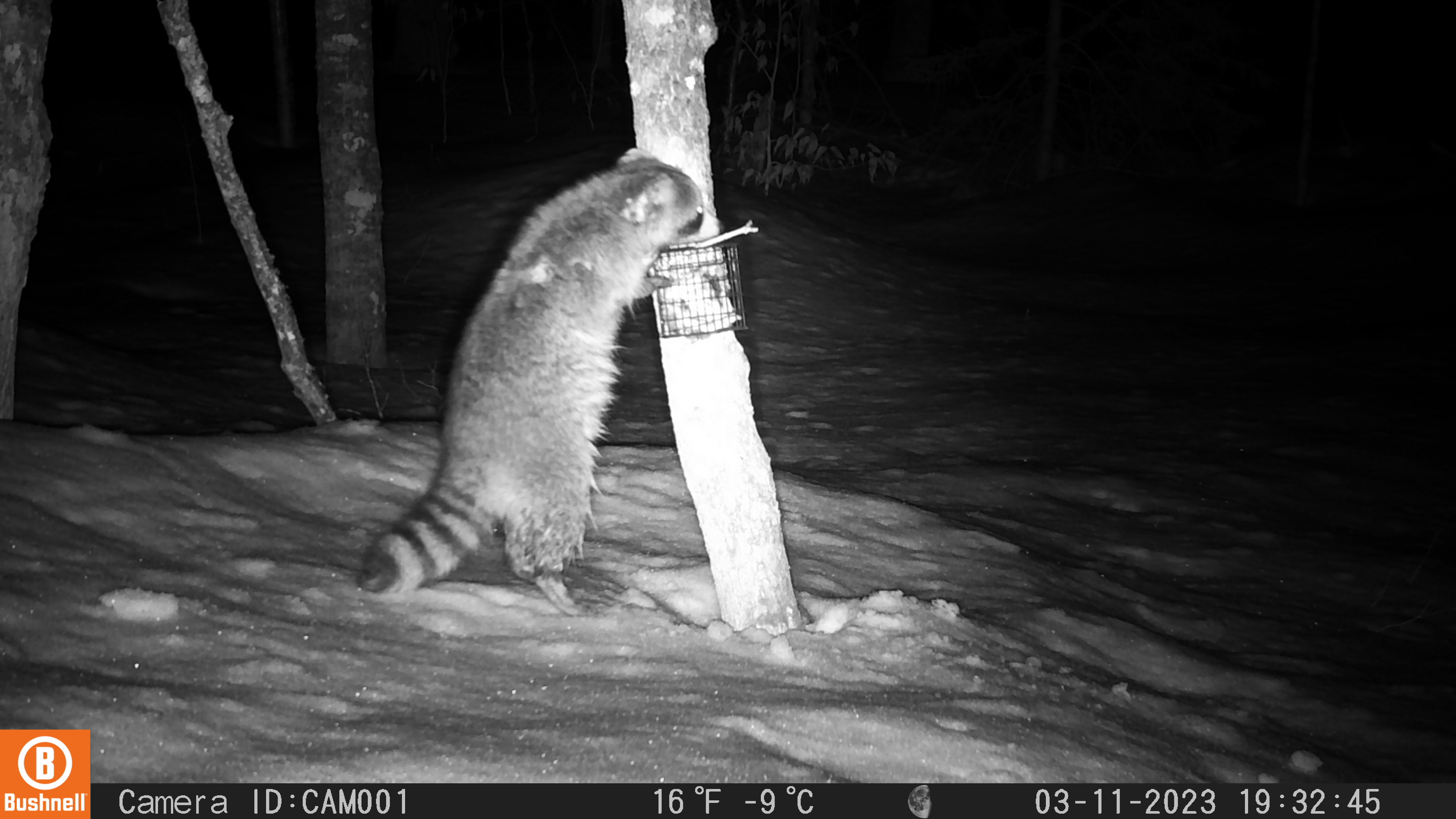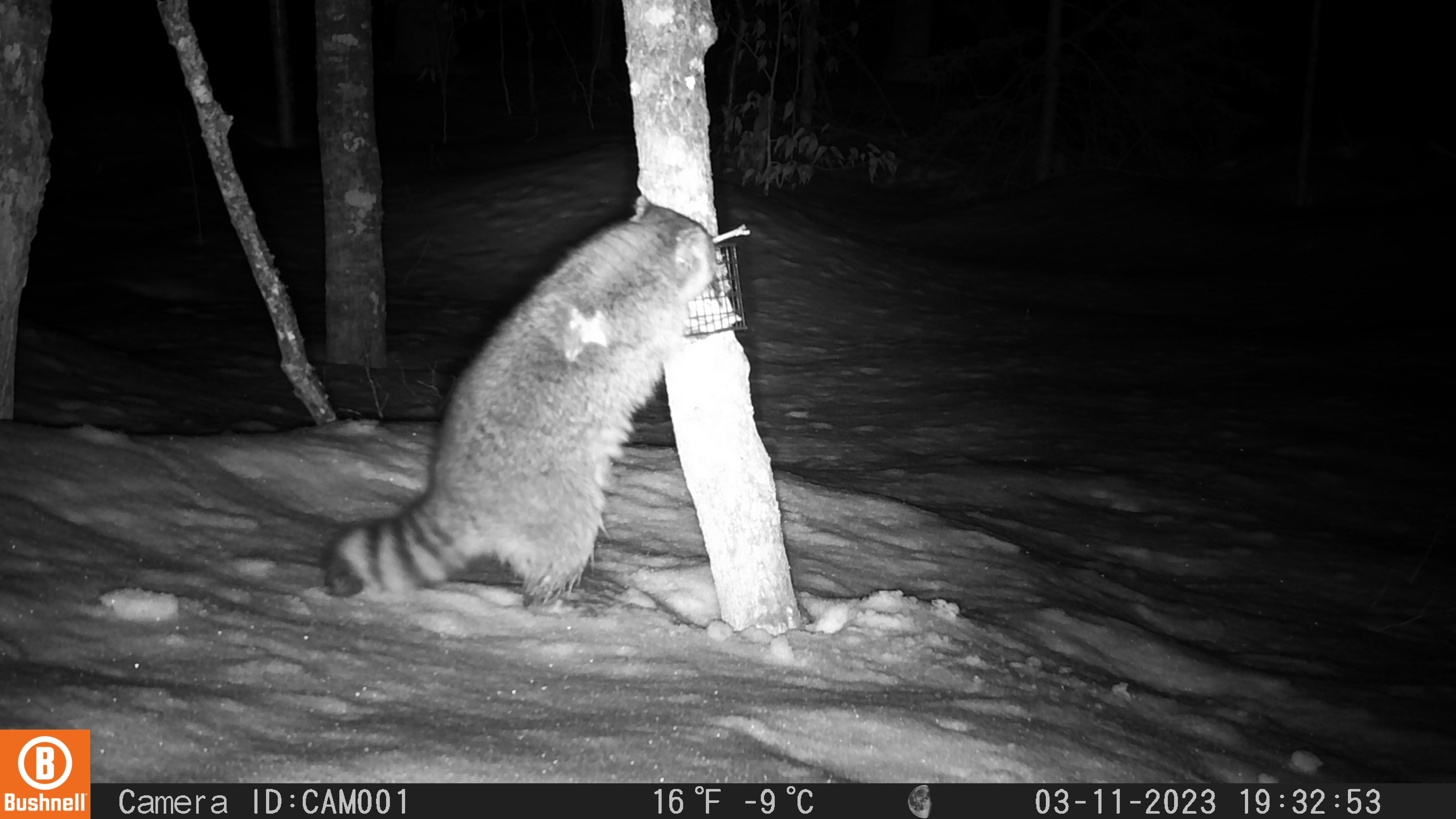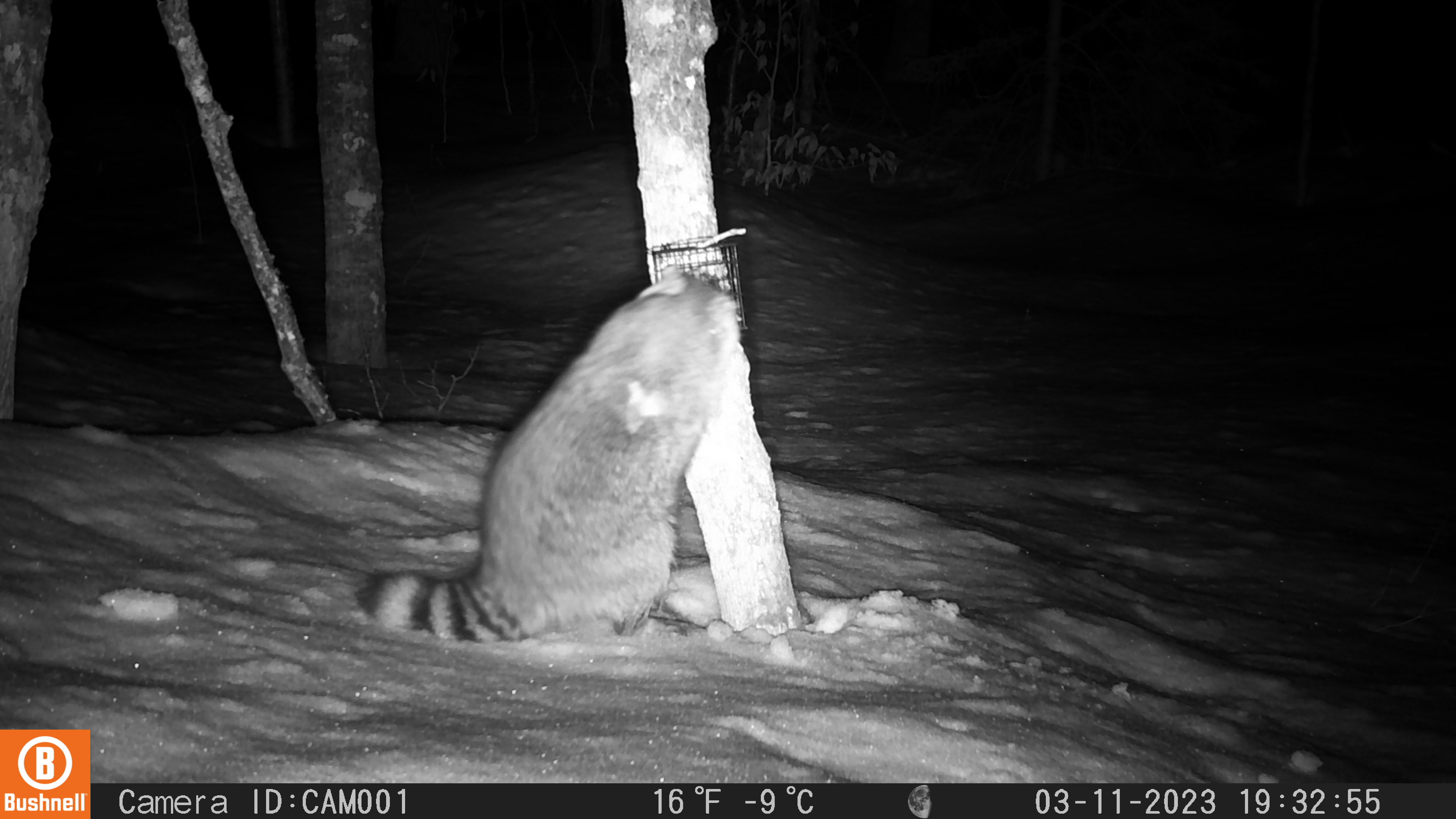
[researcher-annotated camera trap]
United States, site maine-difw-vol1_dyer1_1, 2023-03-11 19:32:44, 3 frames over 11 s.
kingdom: Animalia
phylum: Chordata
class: Mammalia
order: Carnivora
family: Procyonidae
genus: Procyon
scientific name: Procyon lotor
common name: raccoon